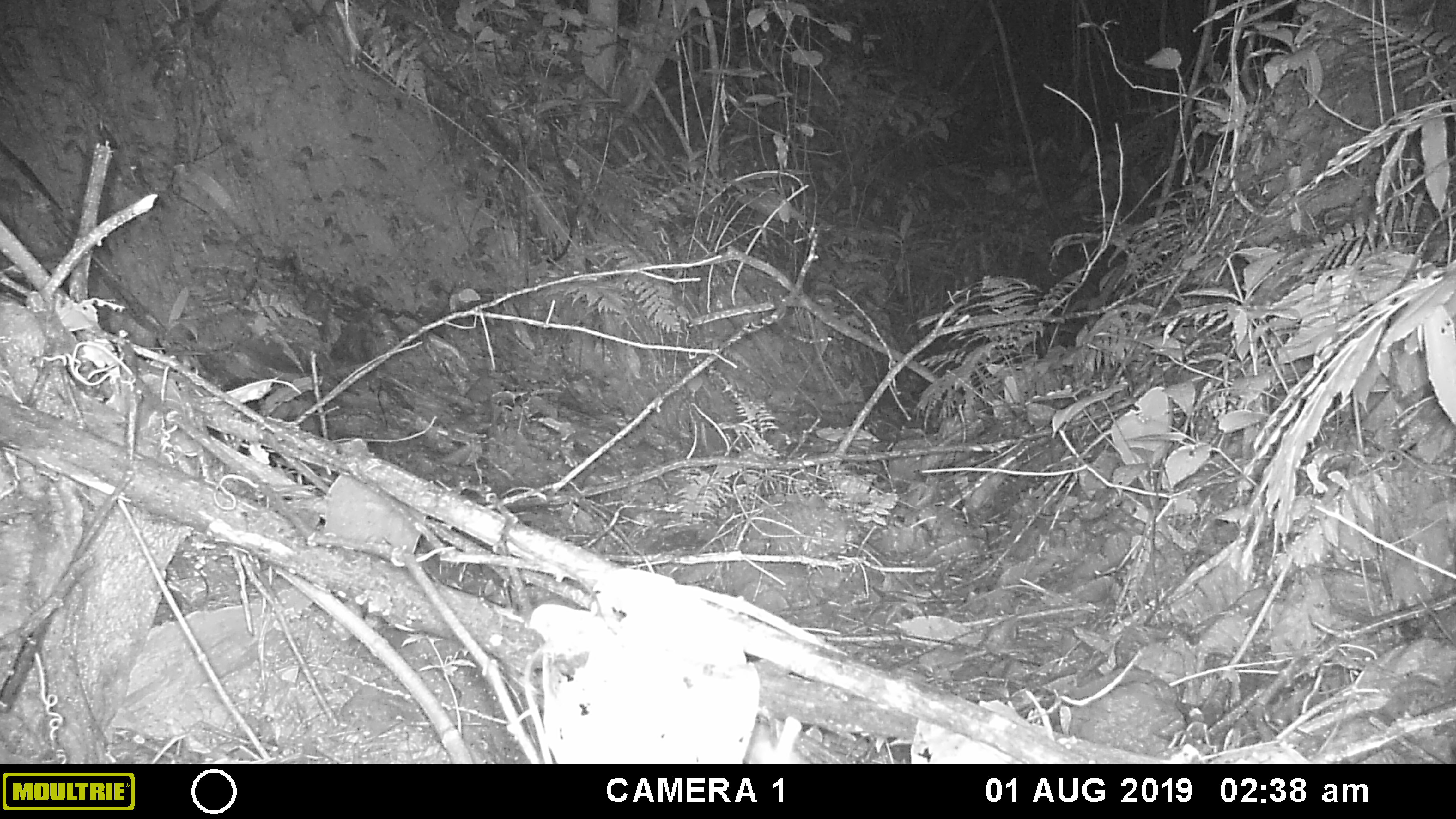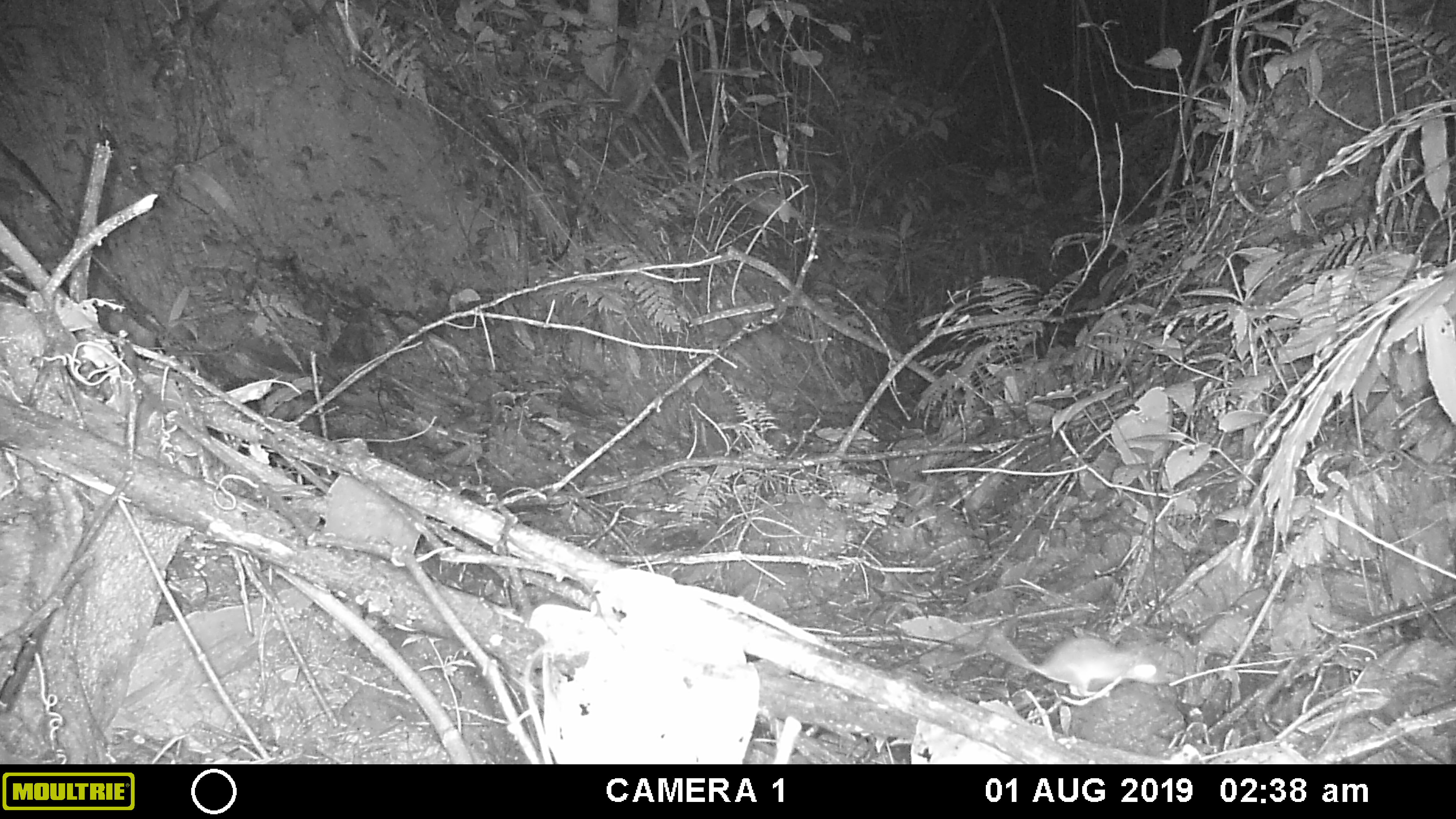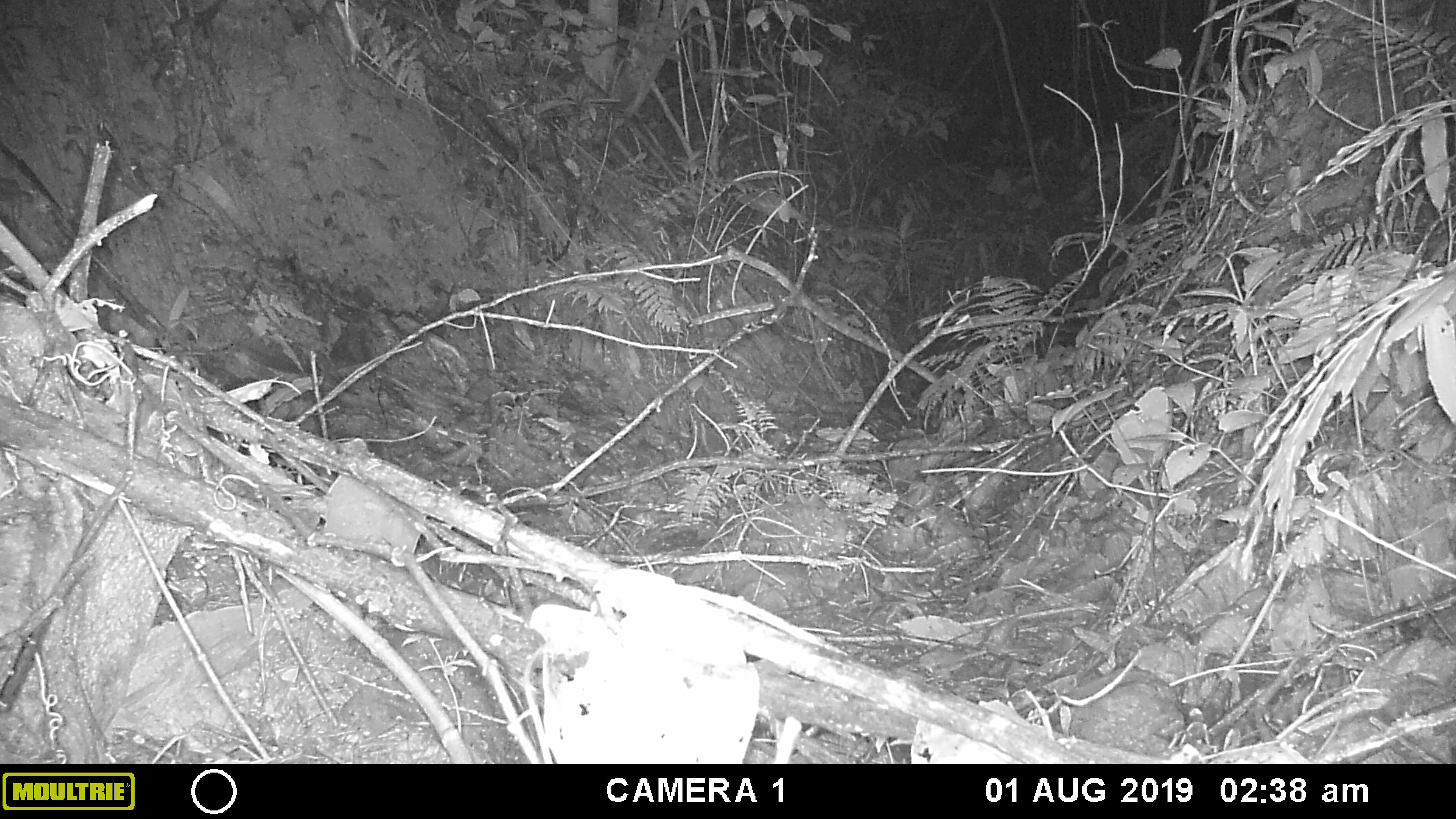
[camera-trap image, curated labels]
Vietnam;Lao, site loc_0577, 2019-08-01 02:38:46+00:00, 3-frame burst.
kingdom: Animalia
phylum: Chordata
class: Mammalia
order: Rodentia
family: Muridae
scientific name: Muridae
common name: old-world mice and rats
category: unidentified murid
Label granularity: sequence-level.